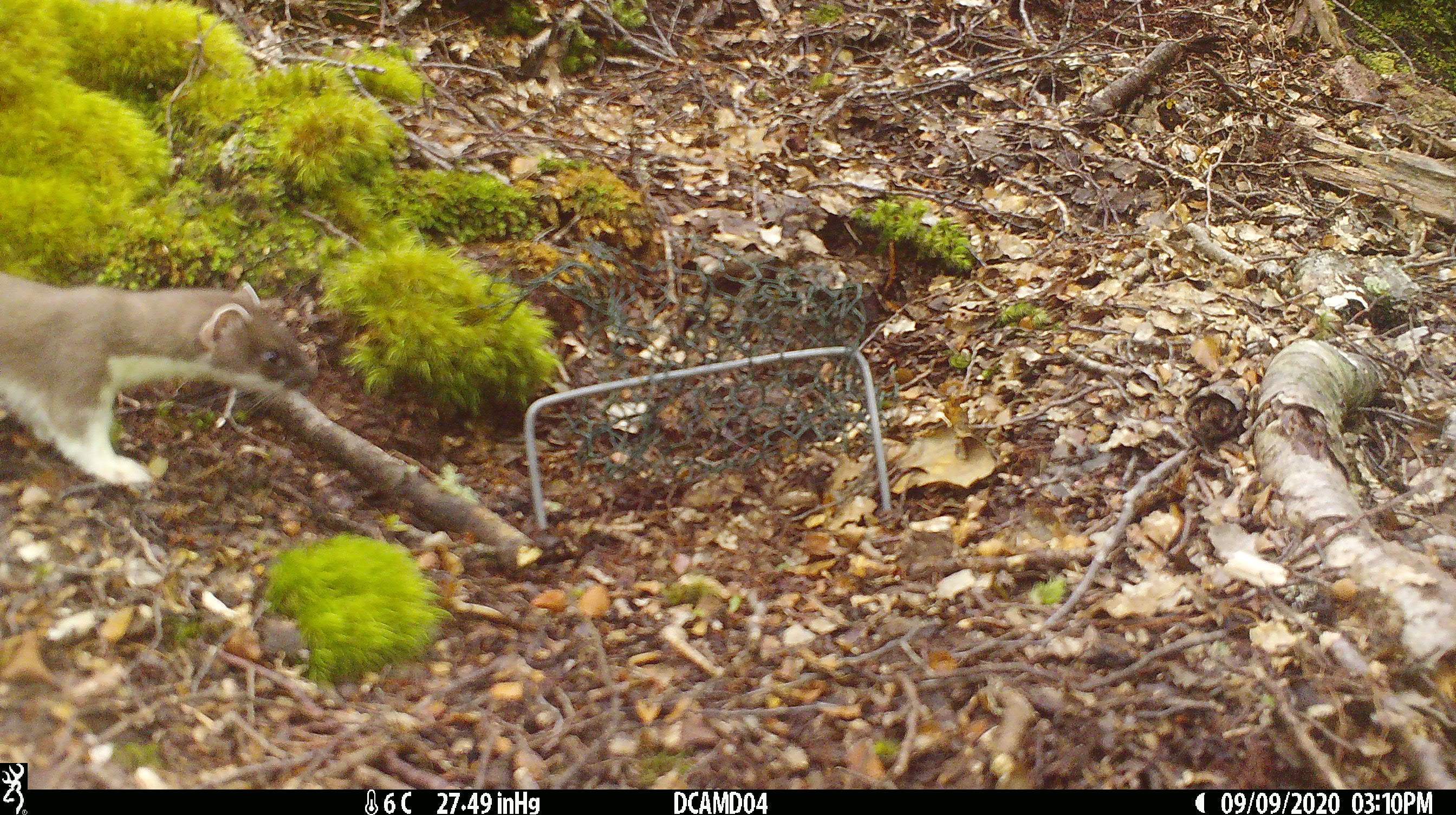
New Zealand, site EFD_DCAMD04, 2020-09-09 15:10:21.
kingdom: Animalia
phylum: Chordata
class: Mammalia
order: Carnivora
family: Mustelidae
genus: Mustela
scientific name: Mustela erminea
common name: stoat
Stoat (Mustela erminea).